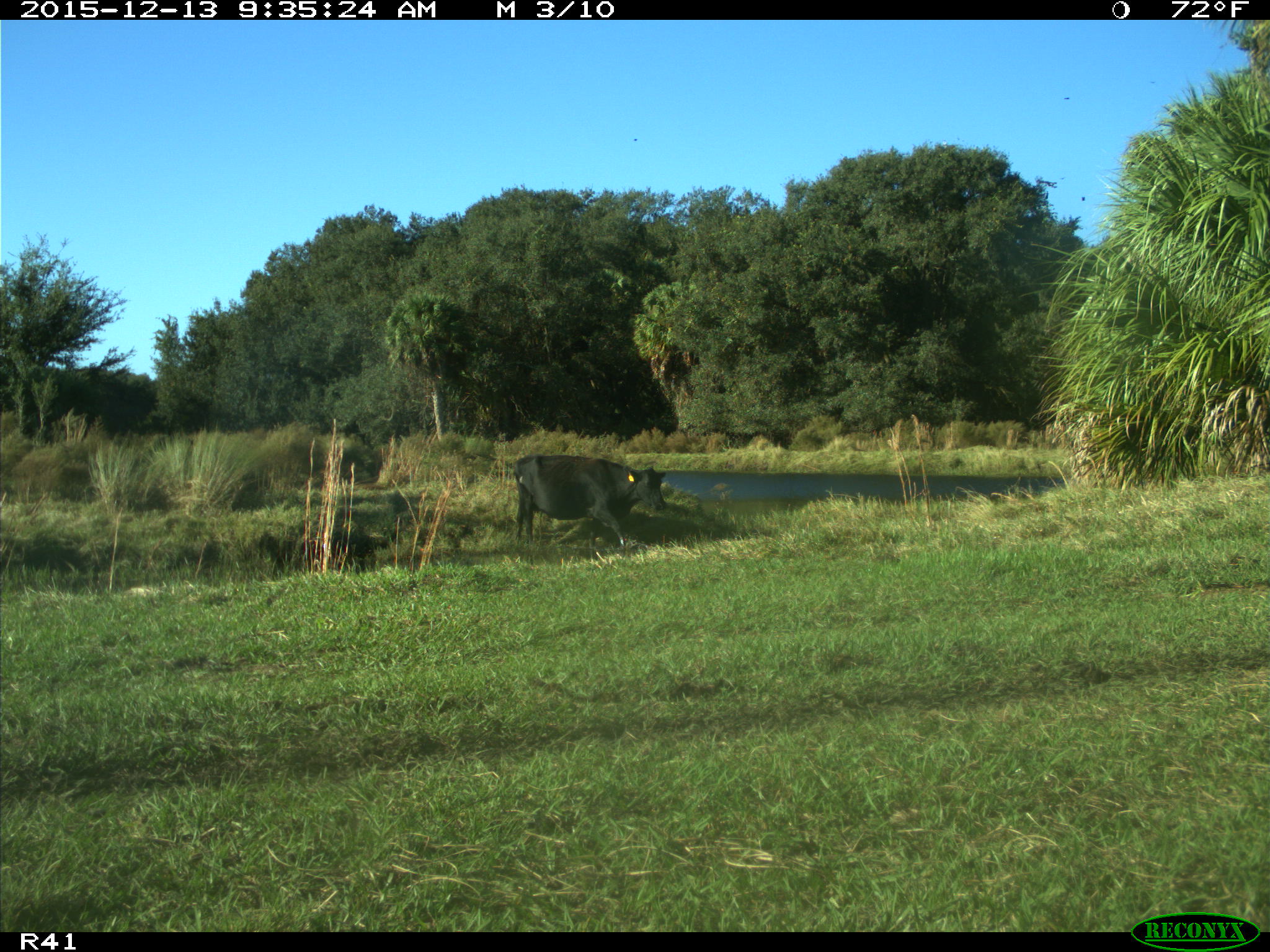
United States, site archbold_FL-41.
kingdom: Animalia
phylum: Chordata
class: Mammalia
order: Artiodactyla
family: Bovidae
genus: Bos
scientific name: Bos taurus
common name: domestic cow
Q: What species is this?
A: Bos taurus (domestic cow).